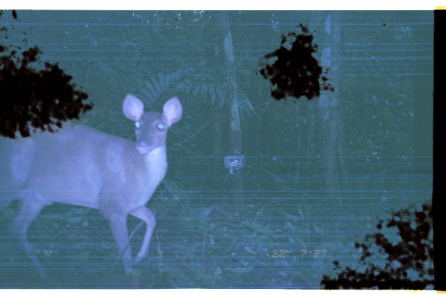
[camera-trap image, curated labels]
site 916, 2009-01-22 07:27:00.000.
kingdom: Animalia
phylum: Chordata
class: Mammalia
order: Artiodactyla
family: Cervidae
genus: Mazama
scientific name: Mazama americana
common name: red brocket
Mazama americana (red brocket).